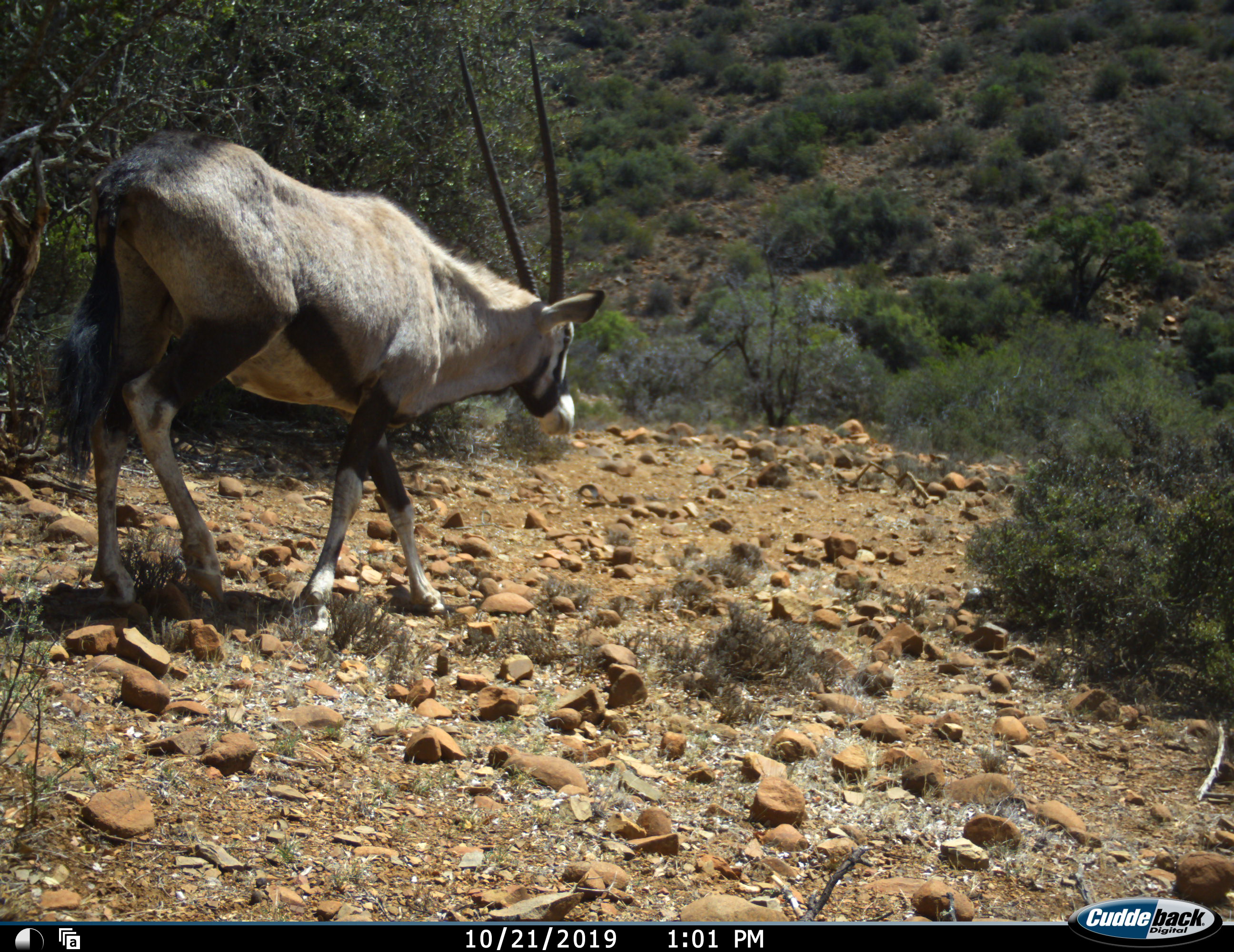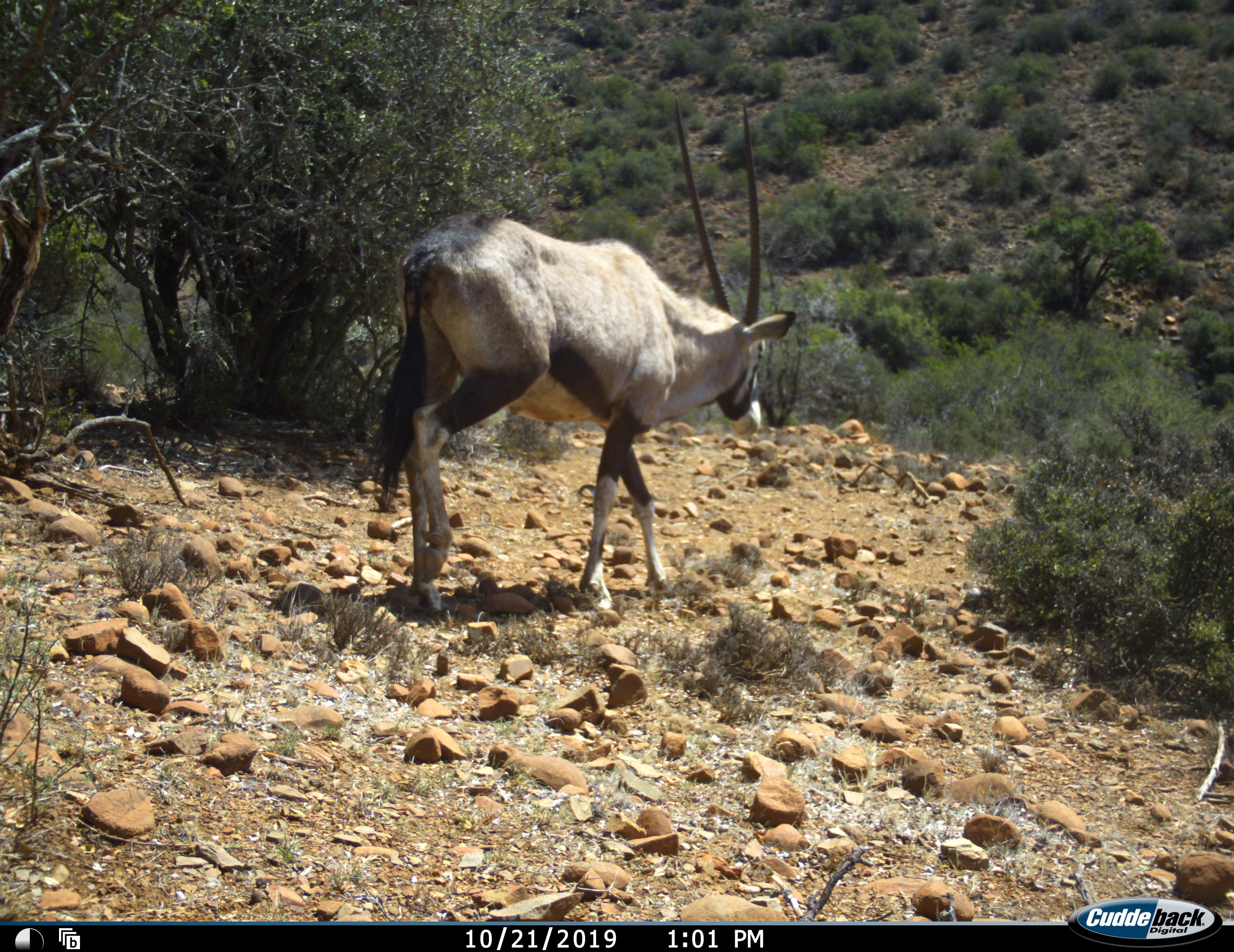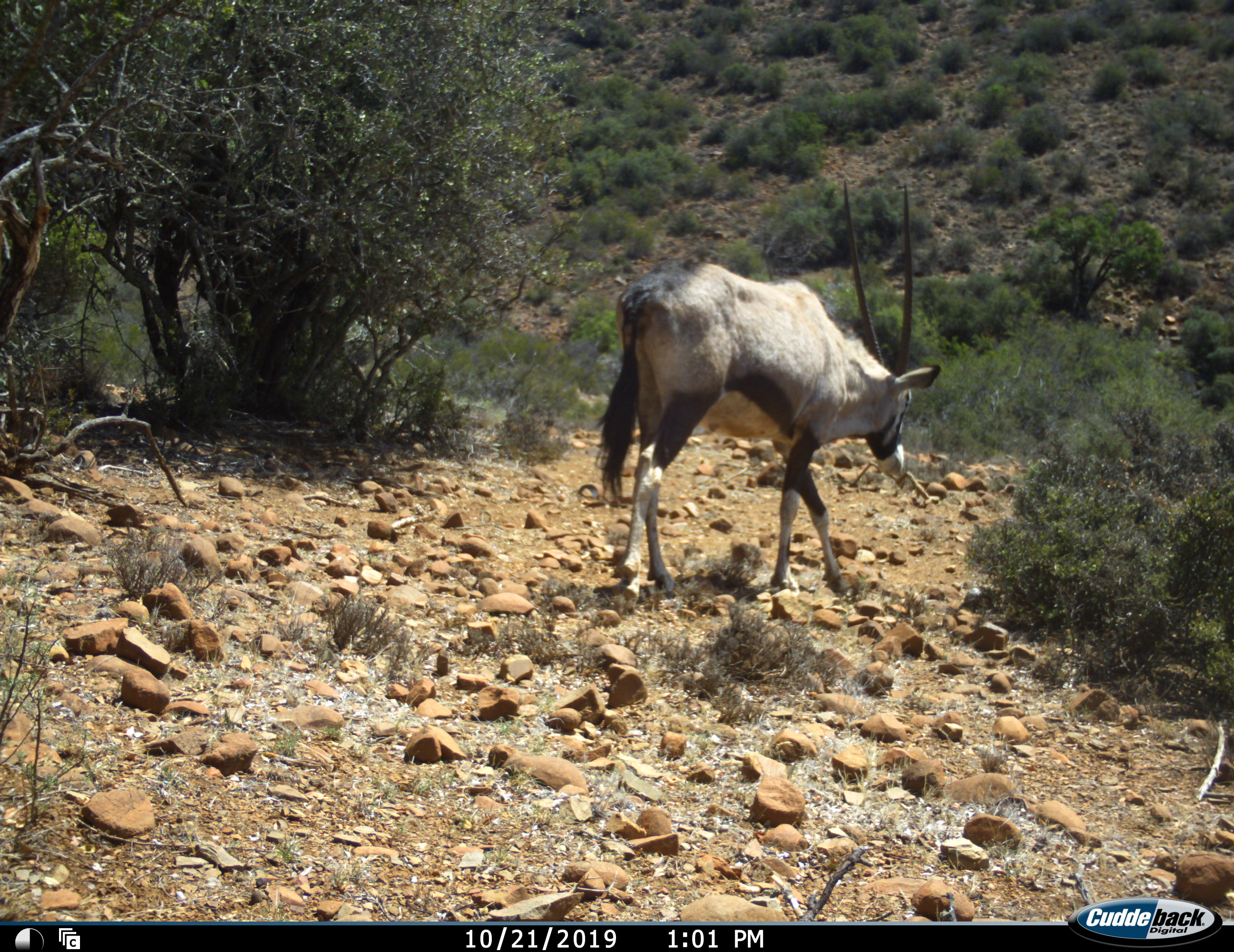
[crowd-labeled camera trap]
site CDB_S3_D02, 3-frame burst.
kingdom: Animalia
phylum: Chordata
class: Mammalia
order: Artiodactyla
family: Bovidae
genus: Oryx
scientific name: Oryx gazella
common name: gemsbok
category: oryx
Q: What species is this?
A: Oryx (gemsbok) (Oryx gazella).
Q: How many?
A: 1.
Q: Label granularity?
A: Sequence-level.